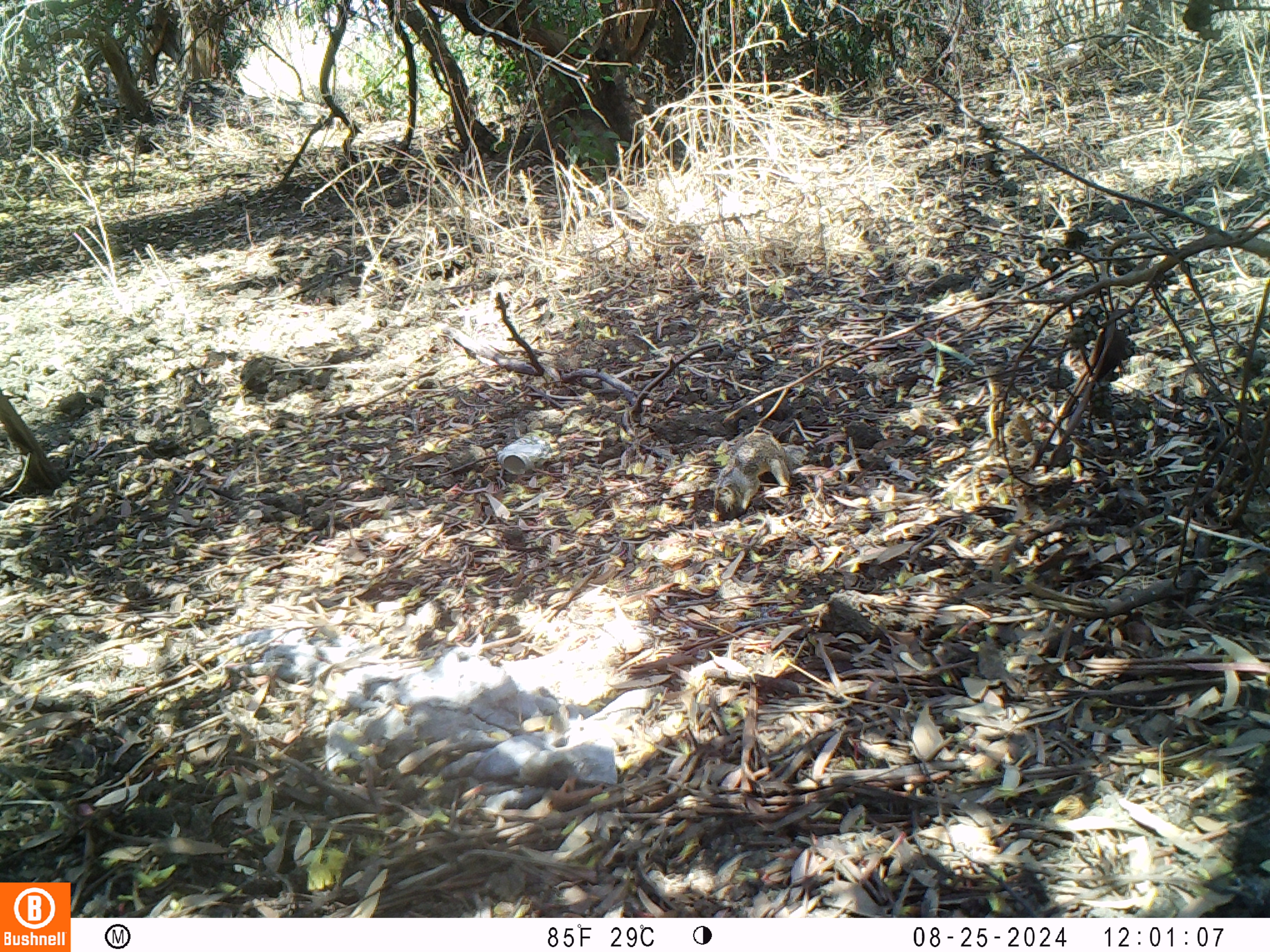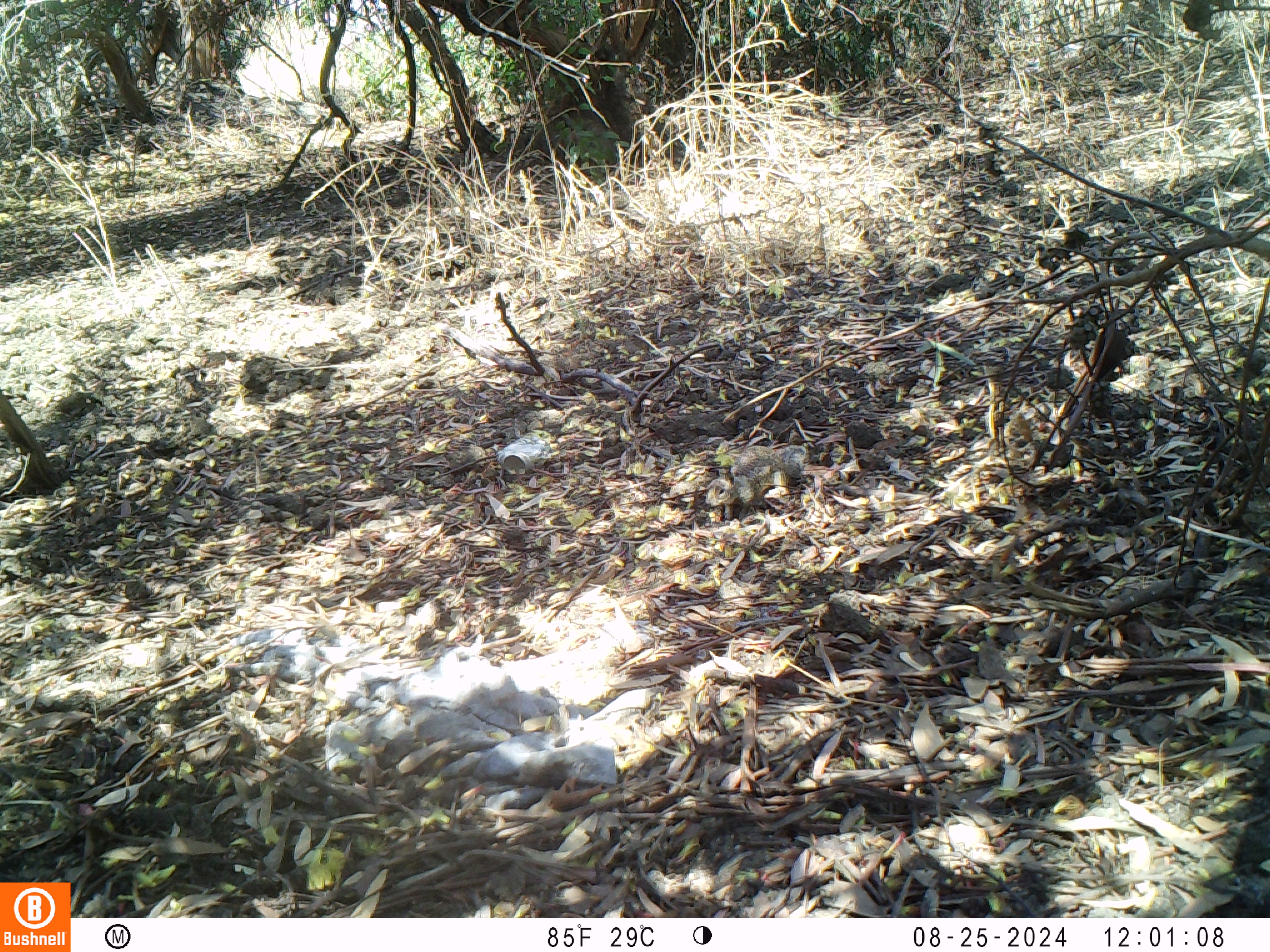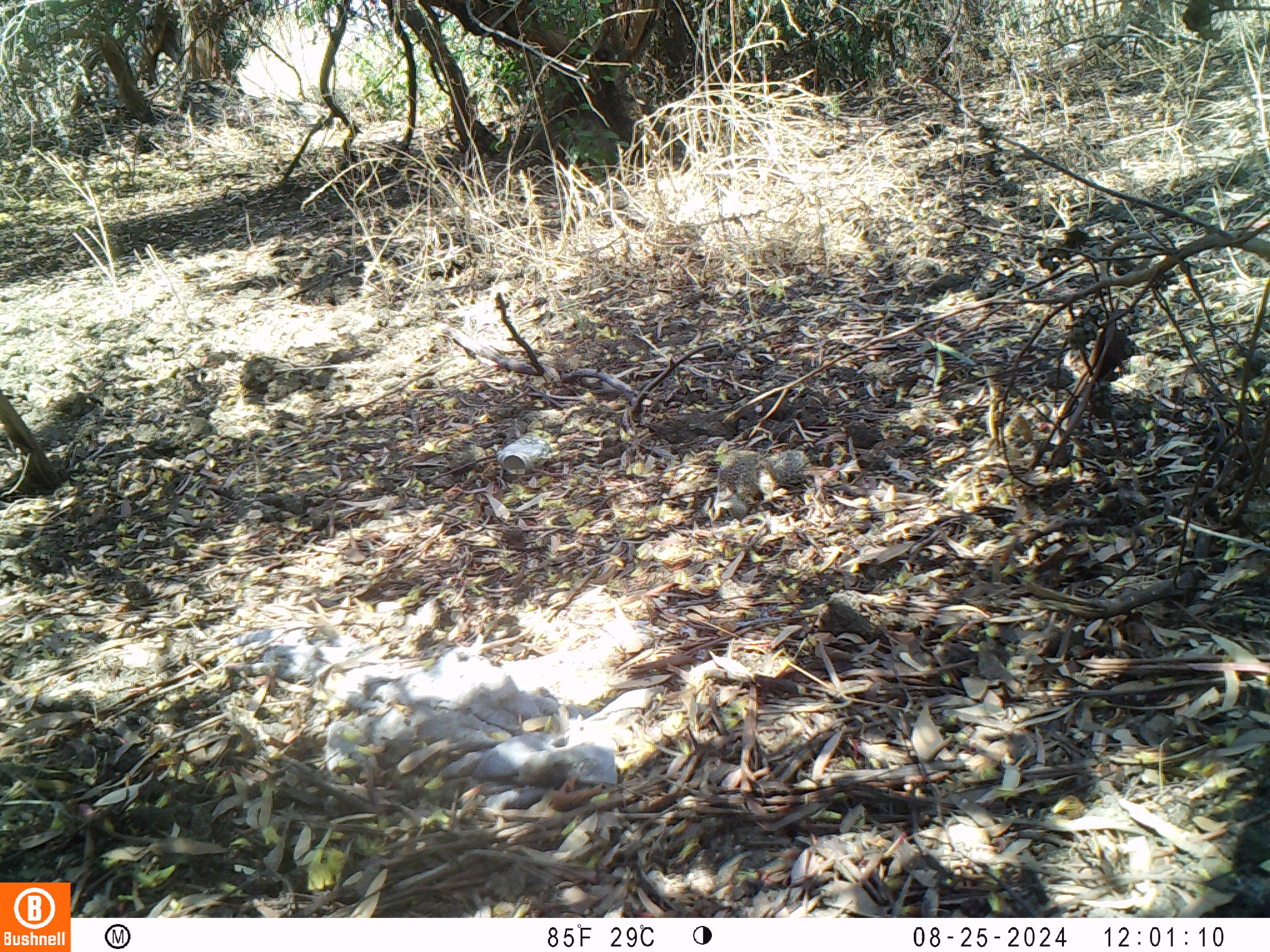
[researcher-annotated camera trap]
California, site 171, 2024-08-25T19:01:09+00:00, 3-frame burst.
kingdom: Animalia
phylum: Chordata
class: Mammalia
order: Rodentia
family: Sciuridae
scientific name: Sciuridae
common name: squirrel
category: unknown squirrel